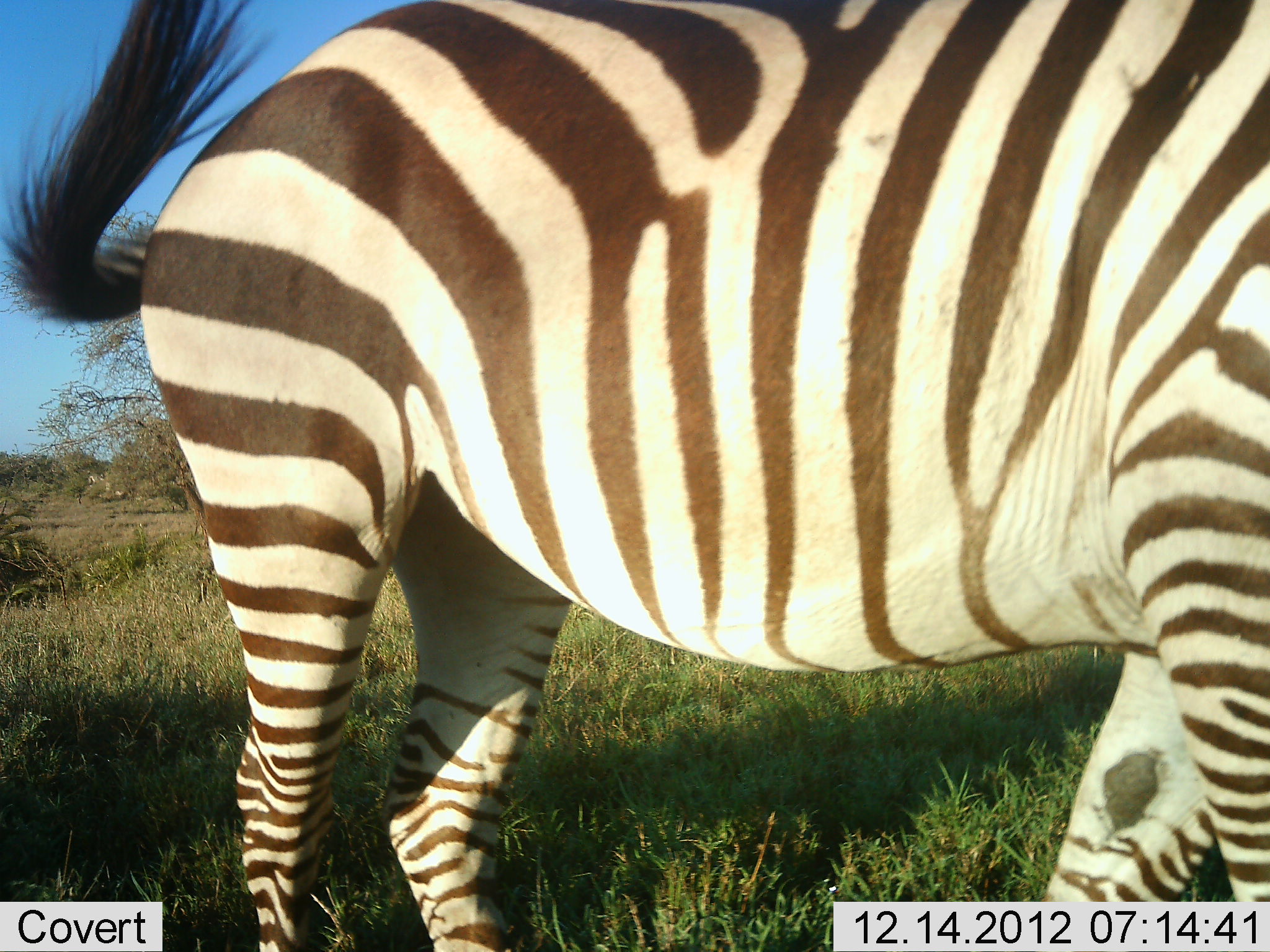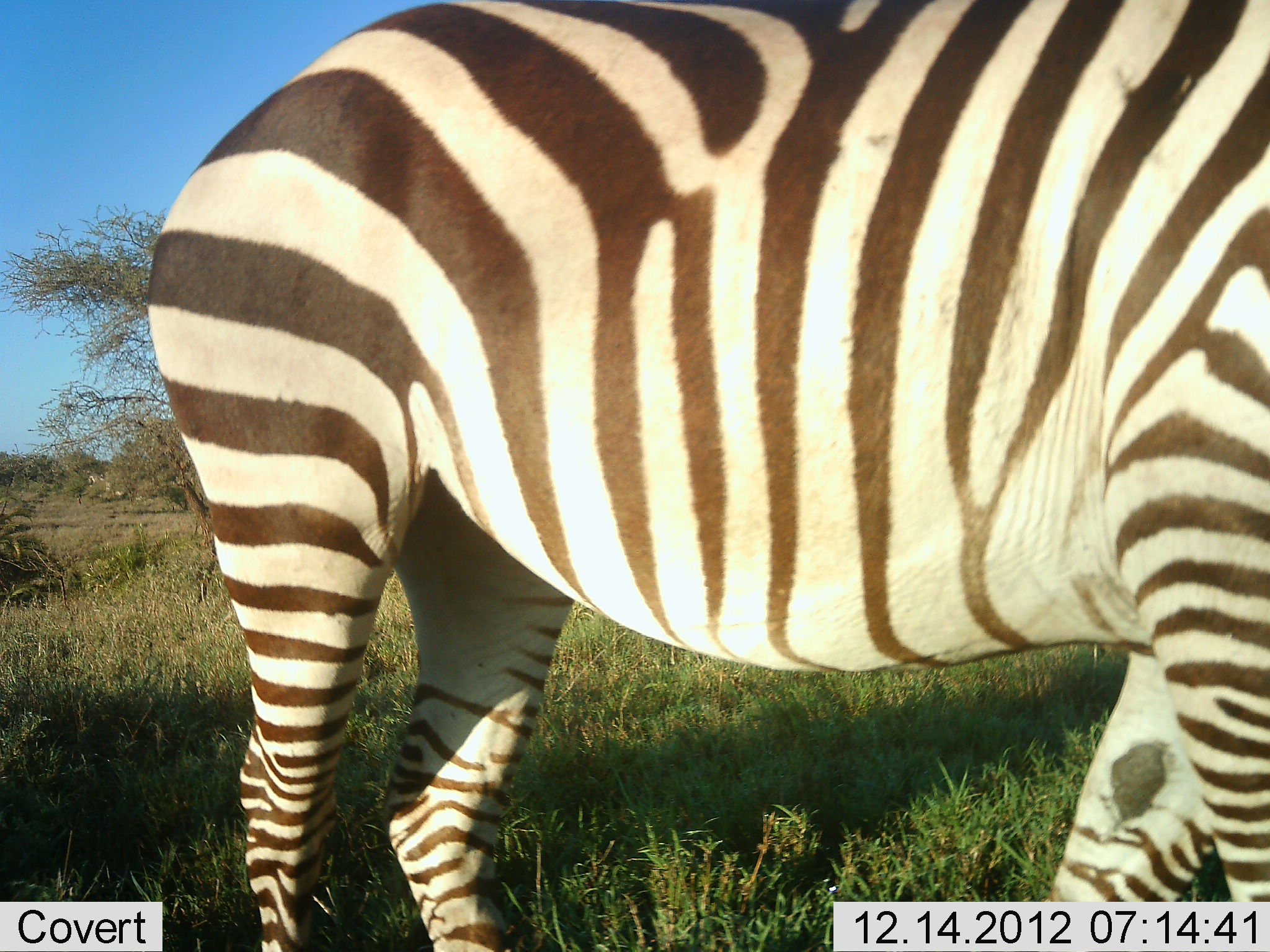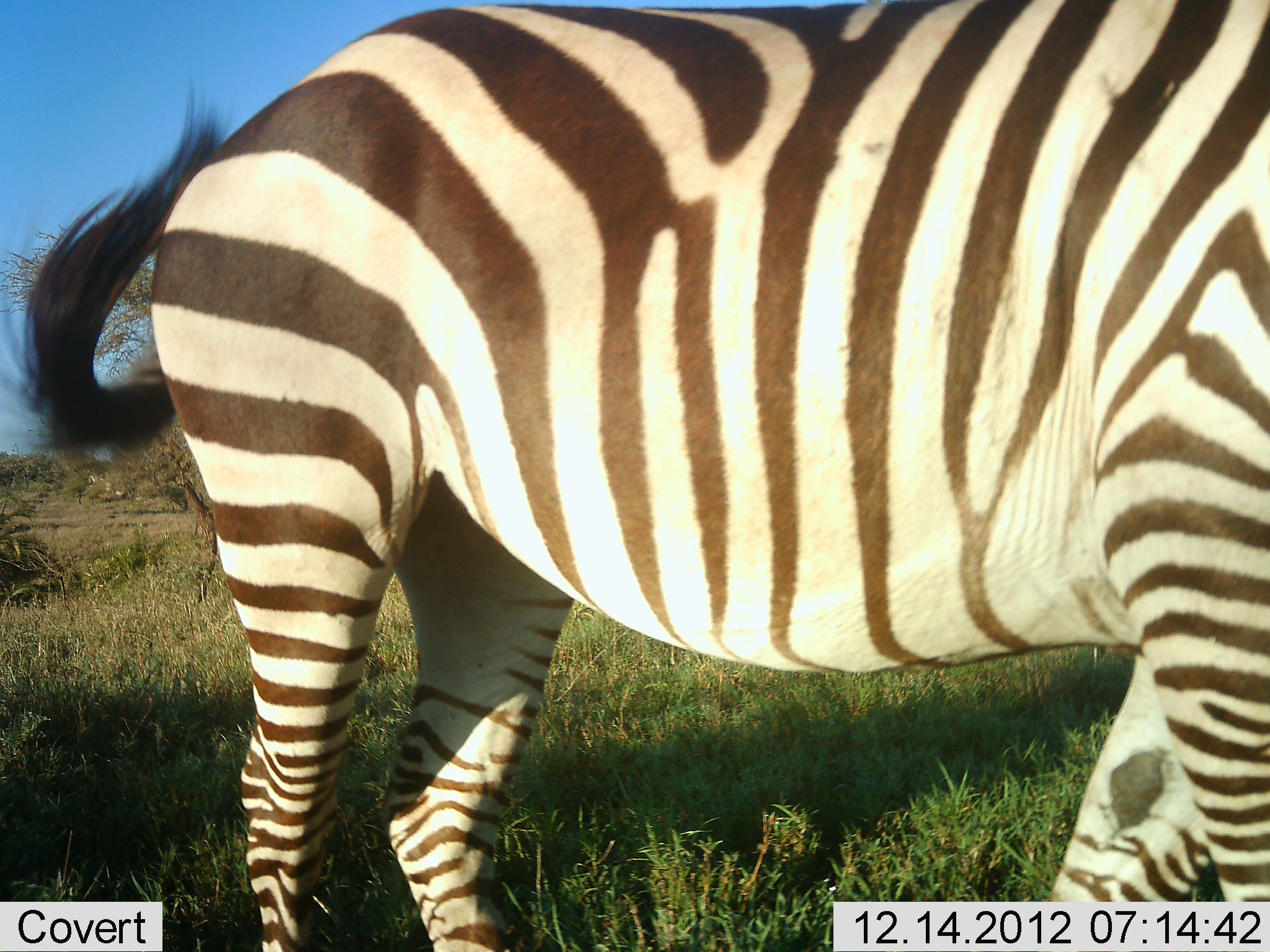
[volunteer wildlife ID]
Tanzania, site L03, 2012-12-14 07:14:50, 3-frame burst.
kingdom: Animalia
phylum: Chordata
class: Mammalia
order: Perissodactyla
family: Equidae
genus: Equus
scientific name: Equus quagga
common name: plains zebra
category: zebra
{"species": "zebra (plains zebra) (Equus quagga)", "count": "1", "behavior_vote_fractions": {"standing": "100%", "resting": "0%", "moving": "0%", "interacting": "0%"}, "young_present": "0%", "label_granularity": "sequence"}